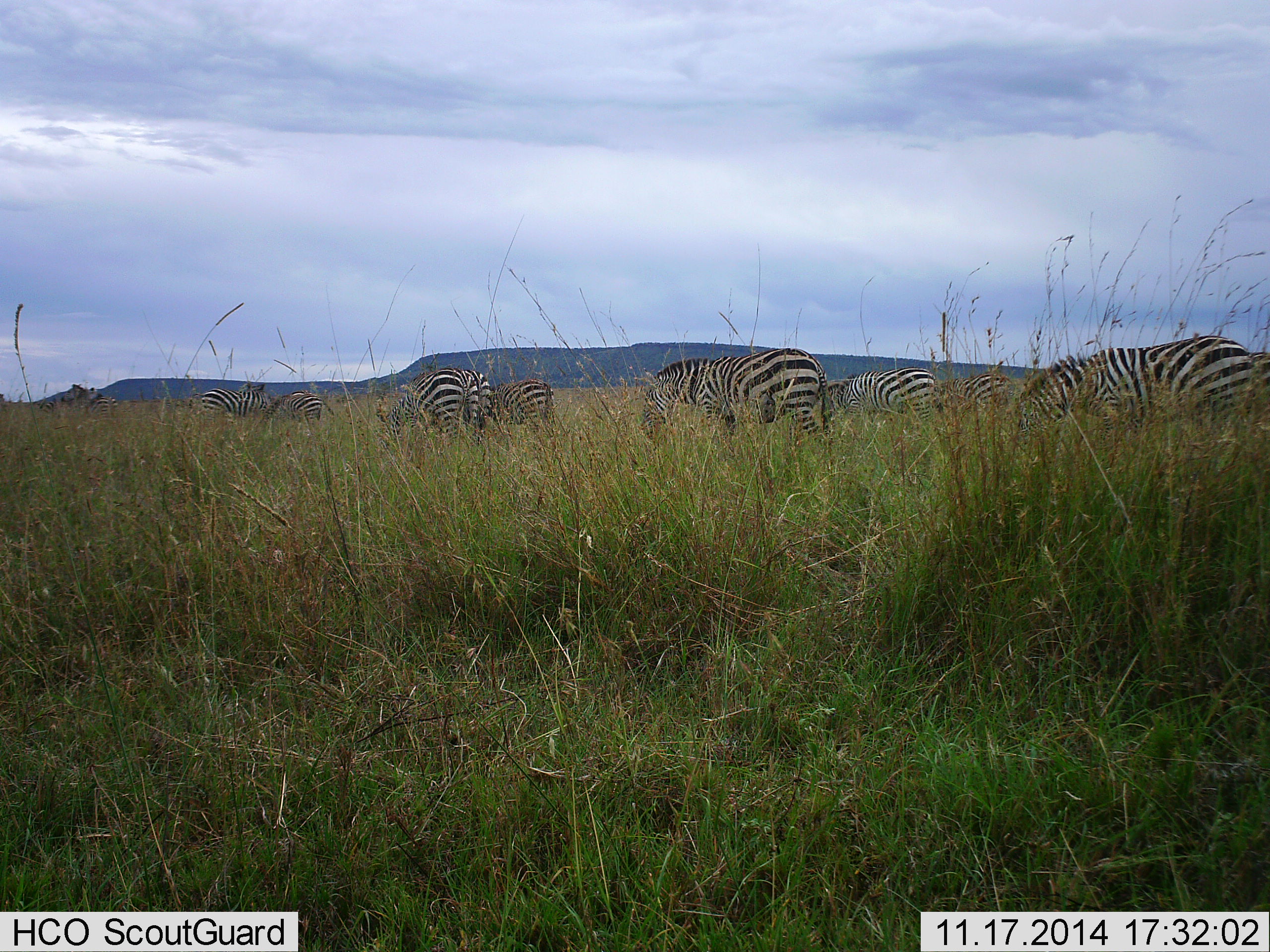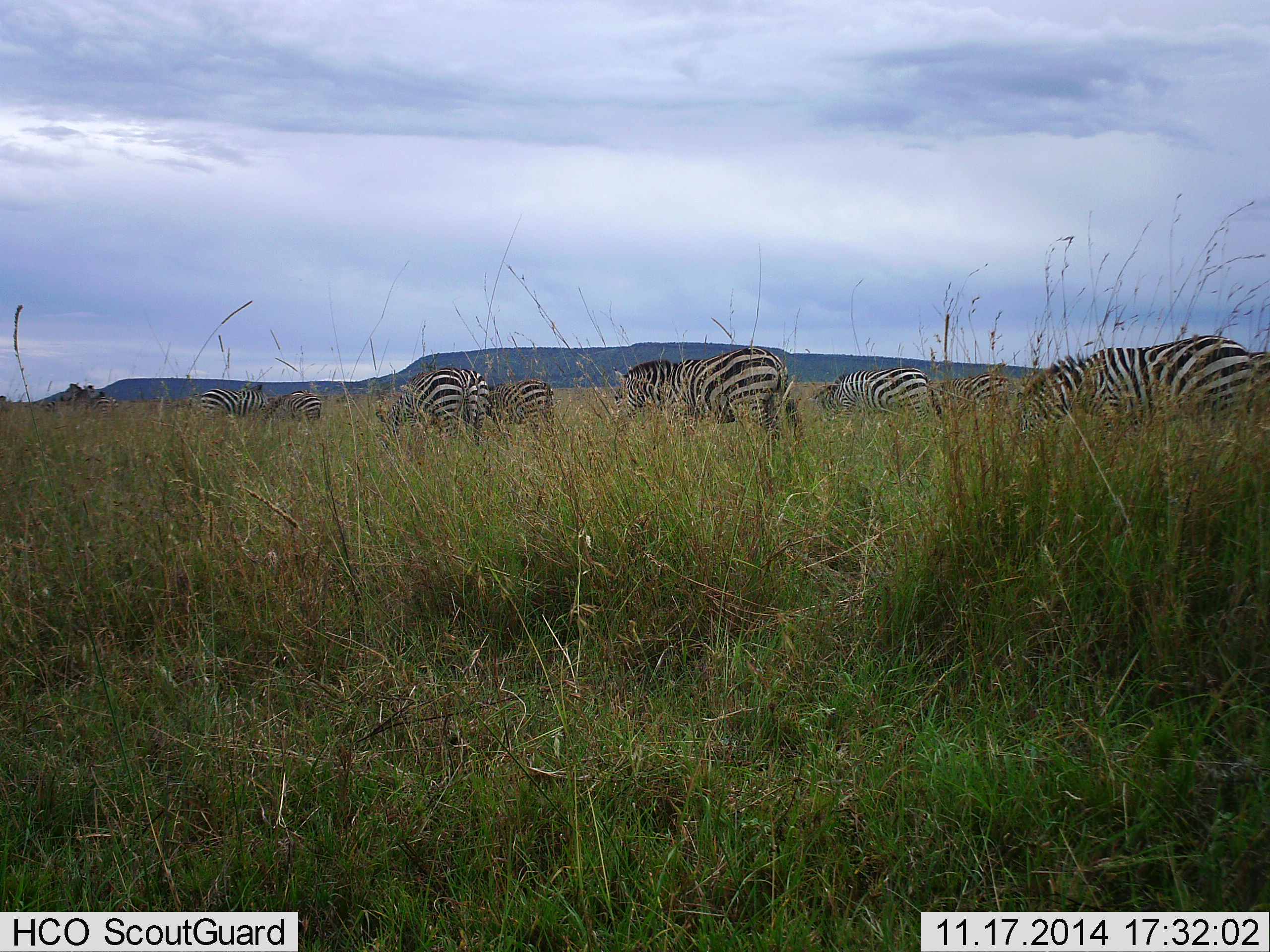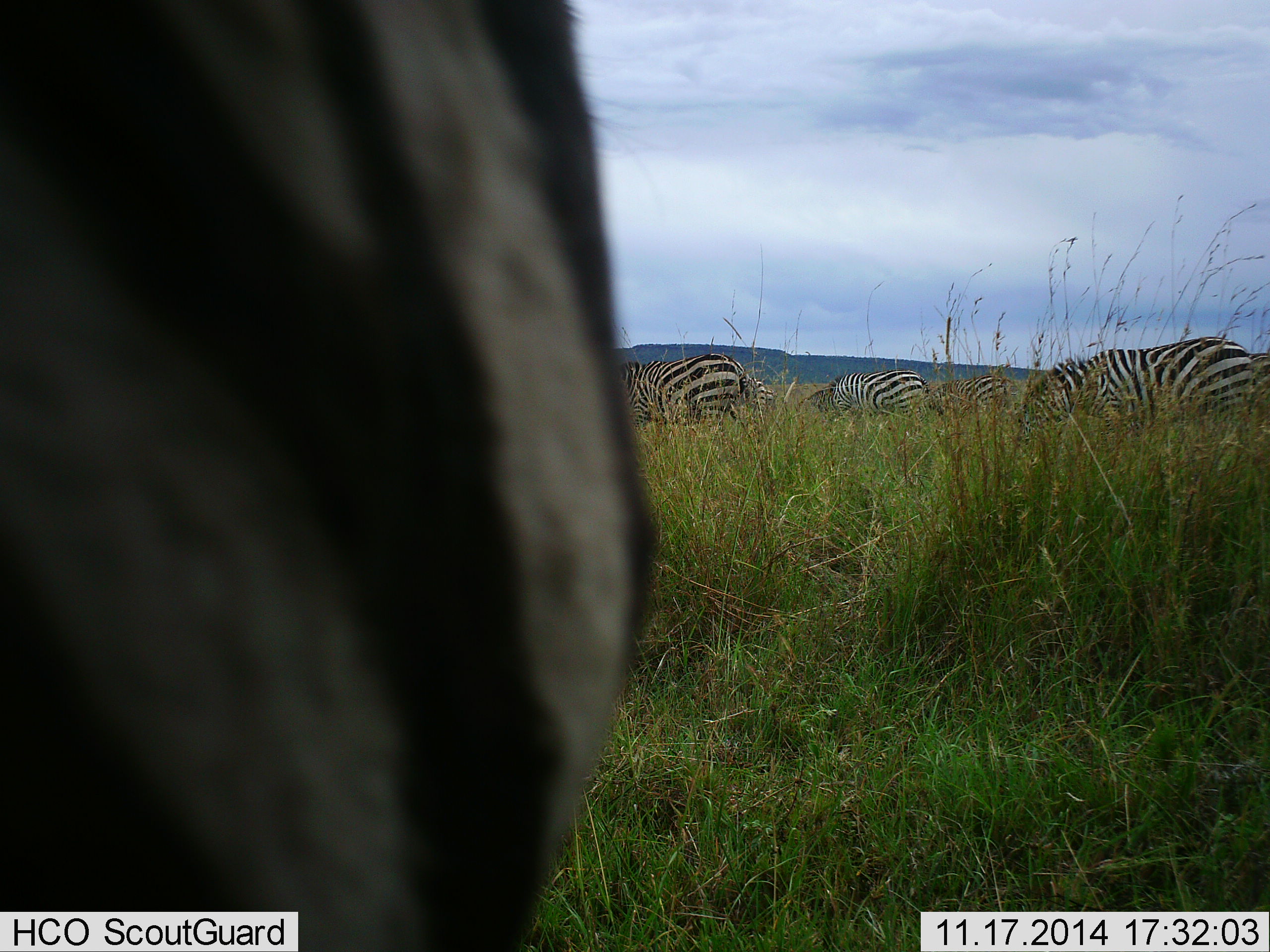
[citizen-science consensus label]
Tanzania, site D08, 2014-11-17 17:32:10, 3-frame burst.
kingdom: Animalia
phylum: Chordata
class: Mammalia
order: Perissodactyla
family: Equidae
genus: Equus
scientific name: Equus quagga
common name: plains zebra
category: zebra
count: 9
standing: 80%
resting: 0%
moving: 90%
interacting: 0%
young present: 0%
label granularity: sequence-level